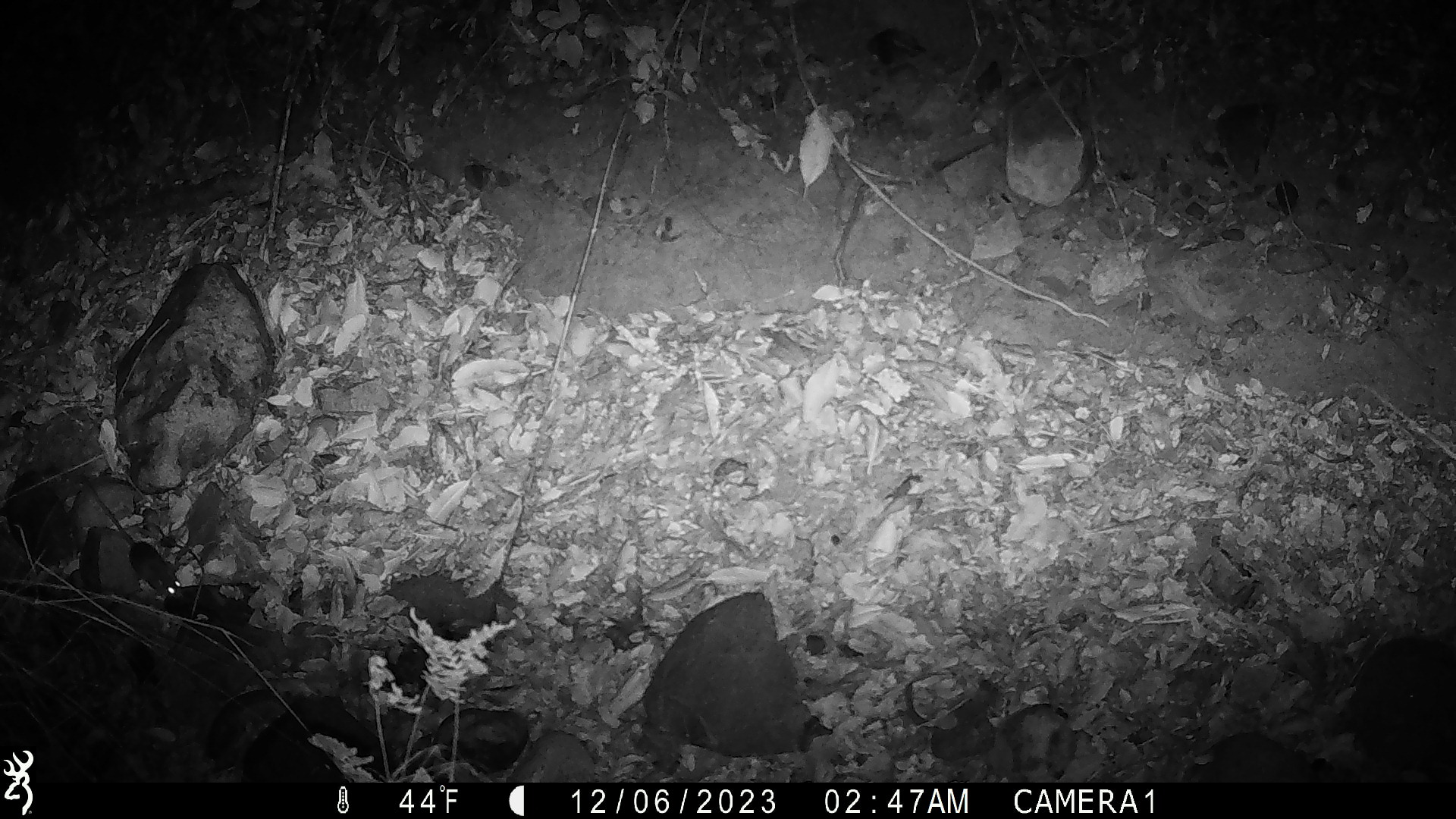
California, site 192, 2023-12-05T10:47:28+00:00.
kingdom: Animalia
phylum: Chordata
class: Mammalia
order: Rodentia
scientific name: Rodentia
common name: mouse or rat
Mouse or rat (Rodentia).